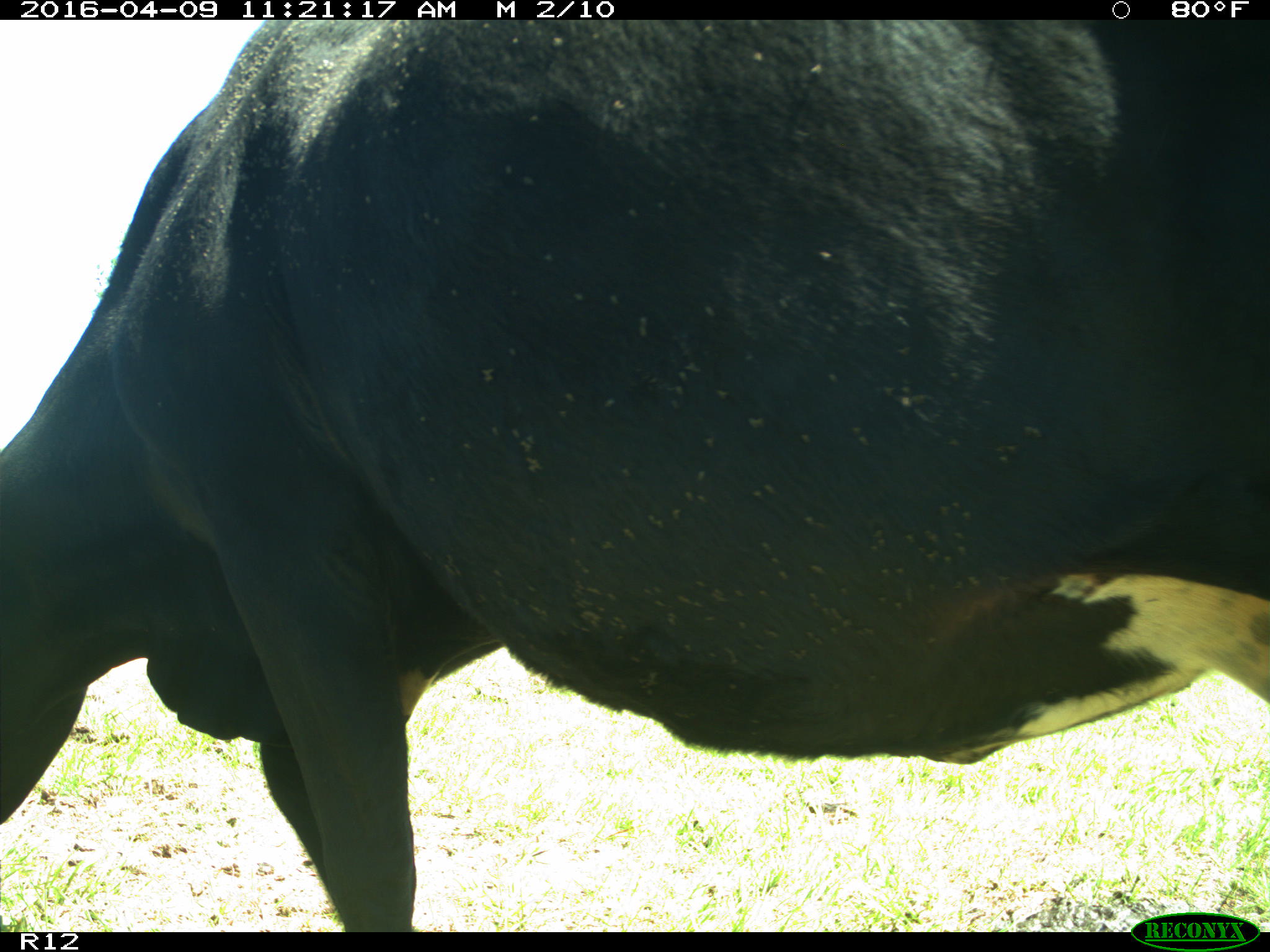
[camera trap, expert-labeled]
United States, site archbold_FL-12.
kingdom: Animalia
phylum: Chordata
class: Mammalia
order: Artiodactyla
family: Bovidae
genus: Bos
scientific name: Bos taurus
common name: domestic cow